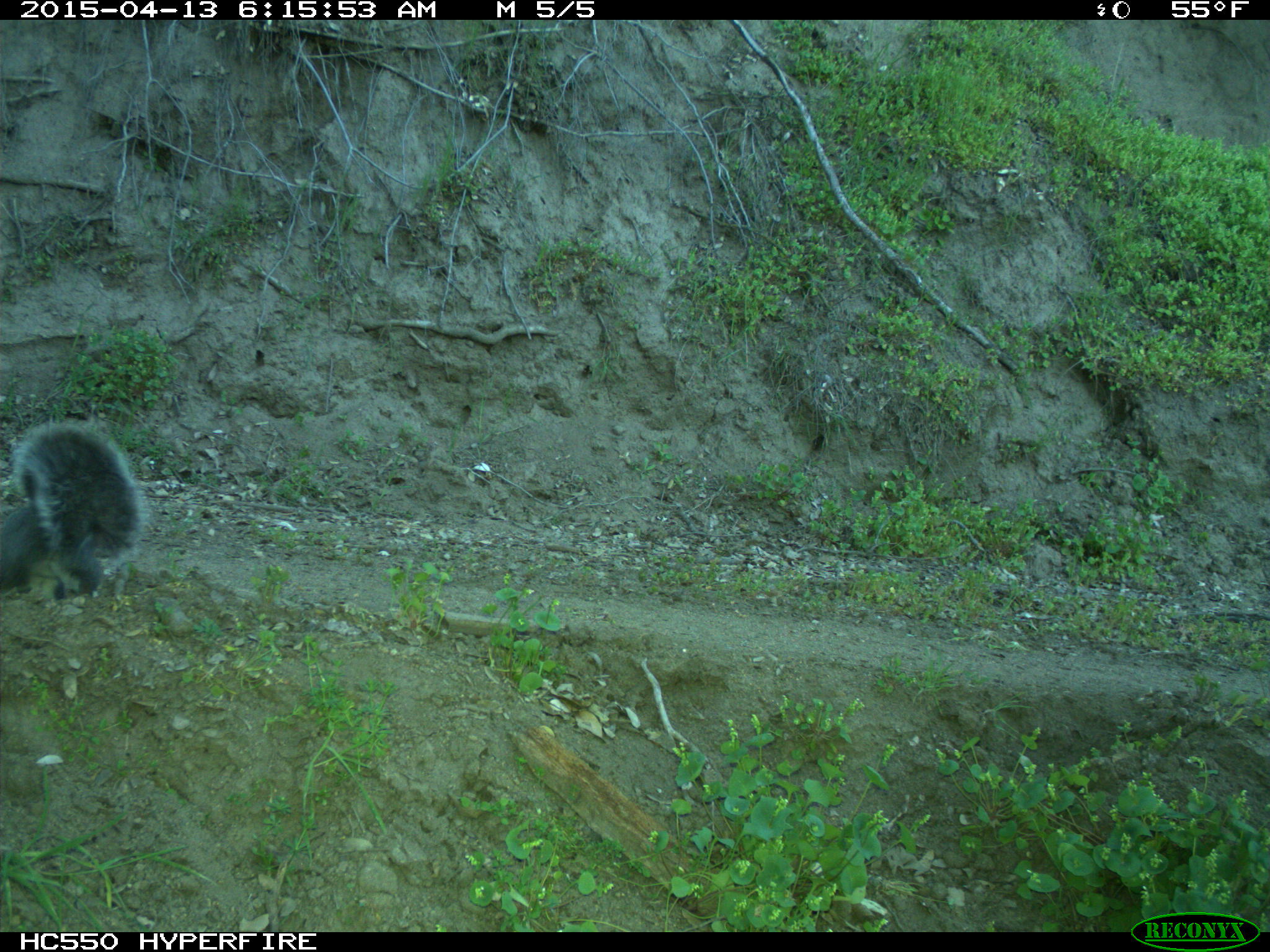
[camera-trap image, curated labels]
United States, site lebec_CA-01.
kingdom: Animalia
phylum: Chordata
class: Mammalia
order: Rodentia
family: Sciuridae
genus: Sciurus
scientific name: Sciurus carolinensis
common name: eastern gray squirrel